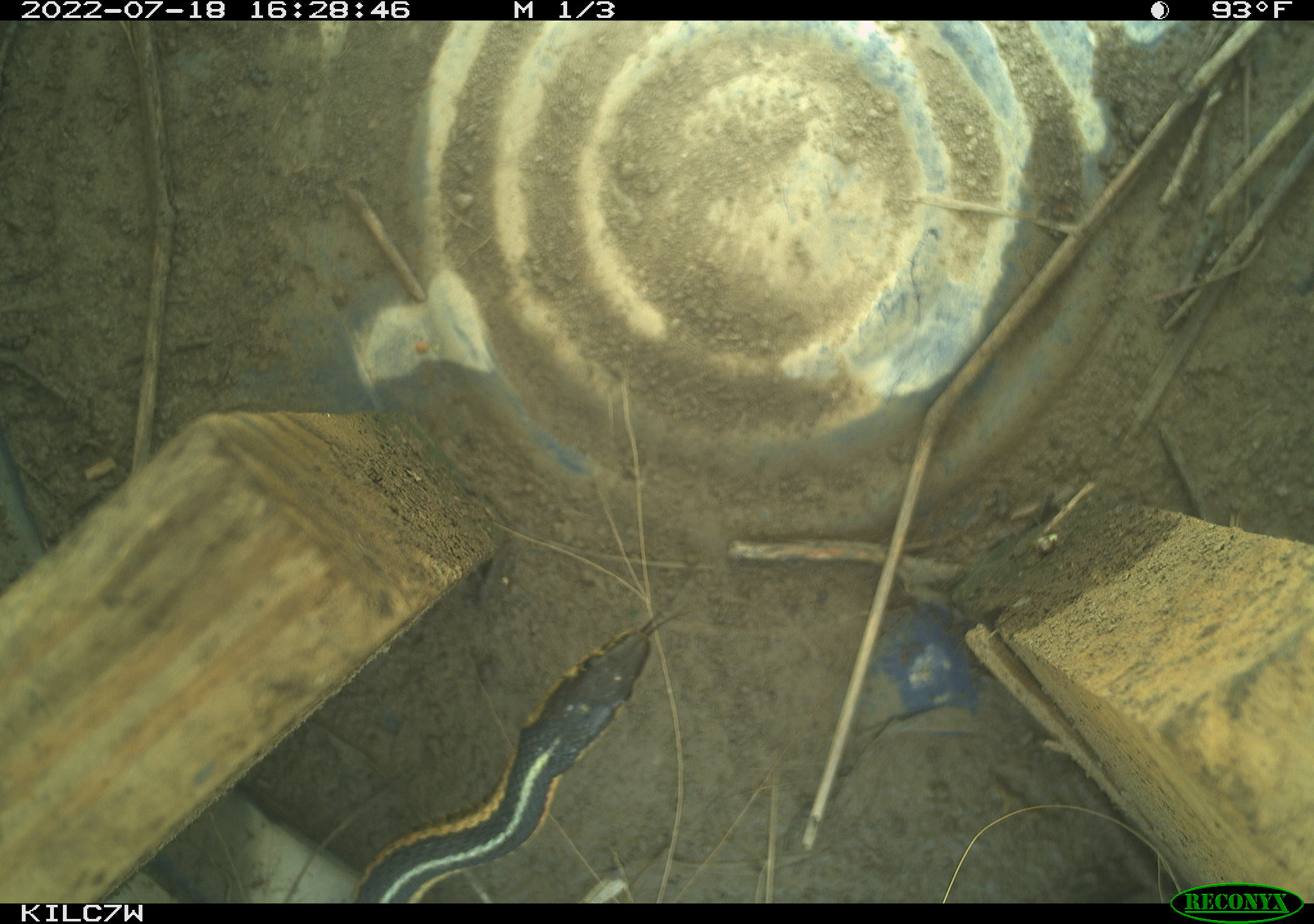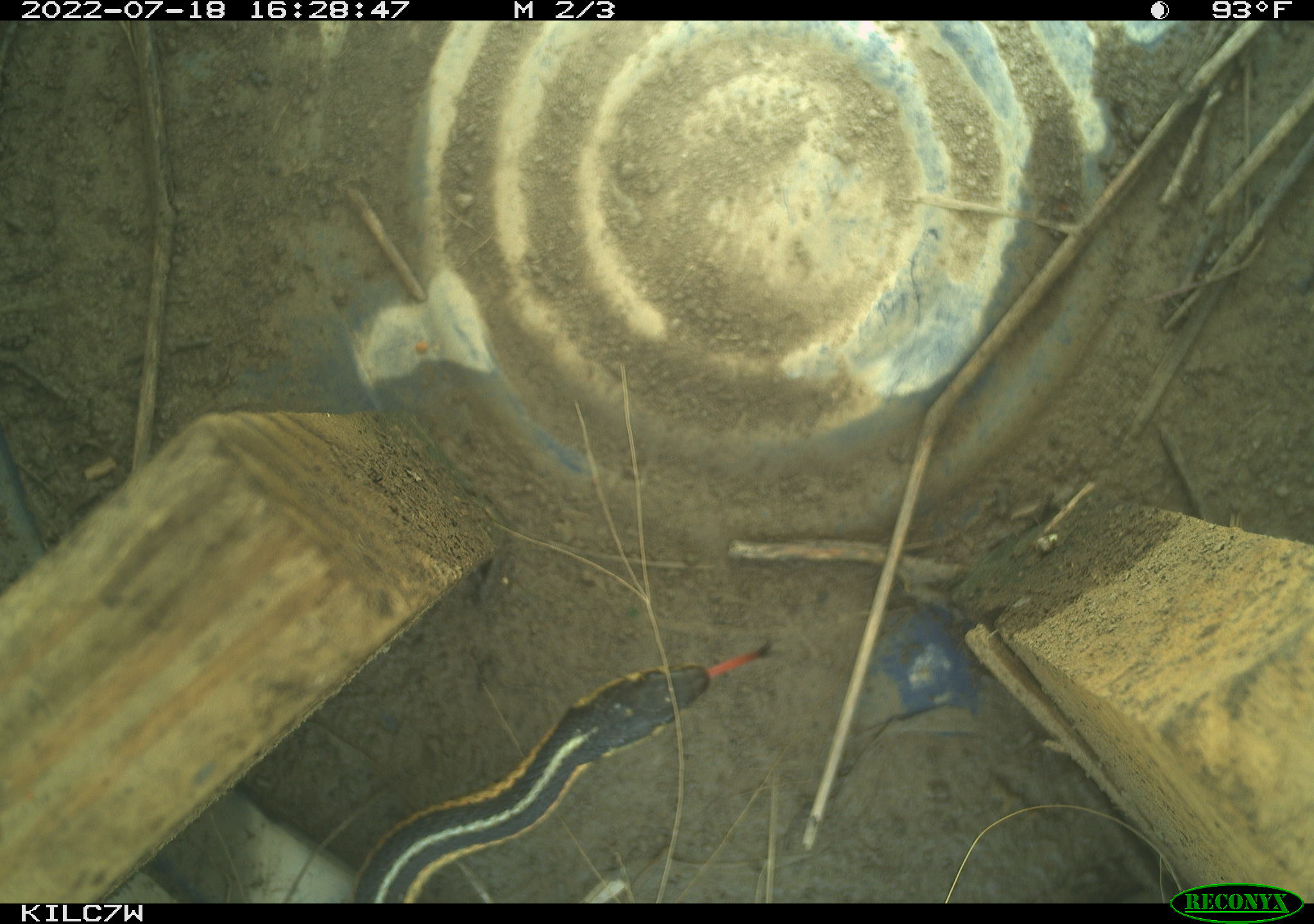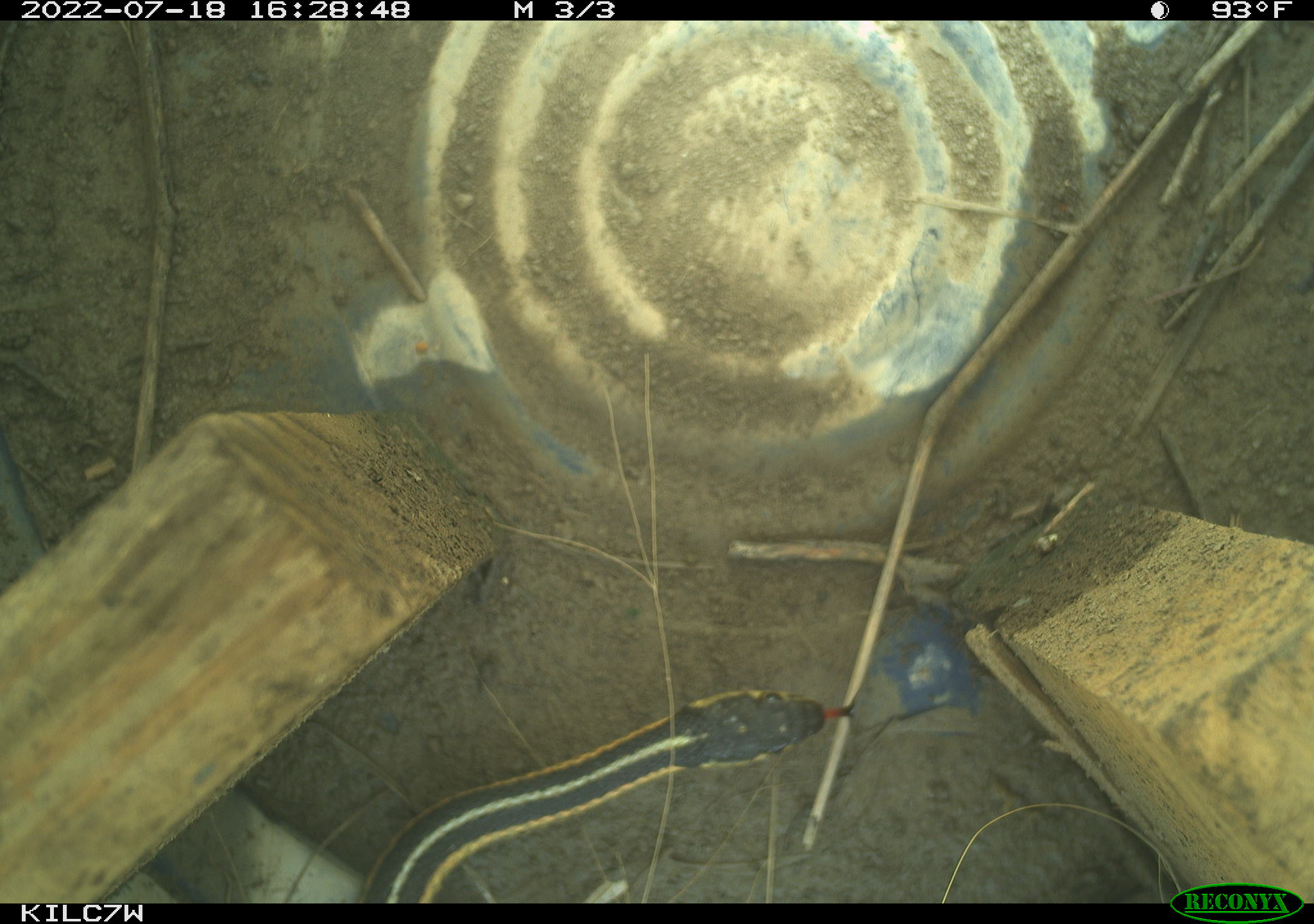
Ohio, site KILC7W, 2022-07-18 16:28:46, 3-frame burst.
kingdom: Animalia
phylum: Chordata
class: Reptilia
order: Squamata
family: Colubridae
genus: Thamnophis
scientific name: Thamnophis sirtalis sirtalis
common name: eastern gartersnake